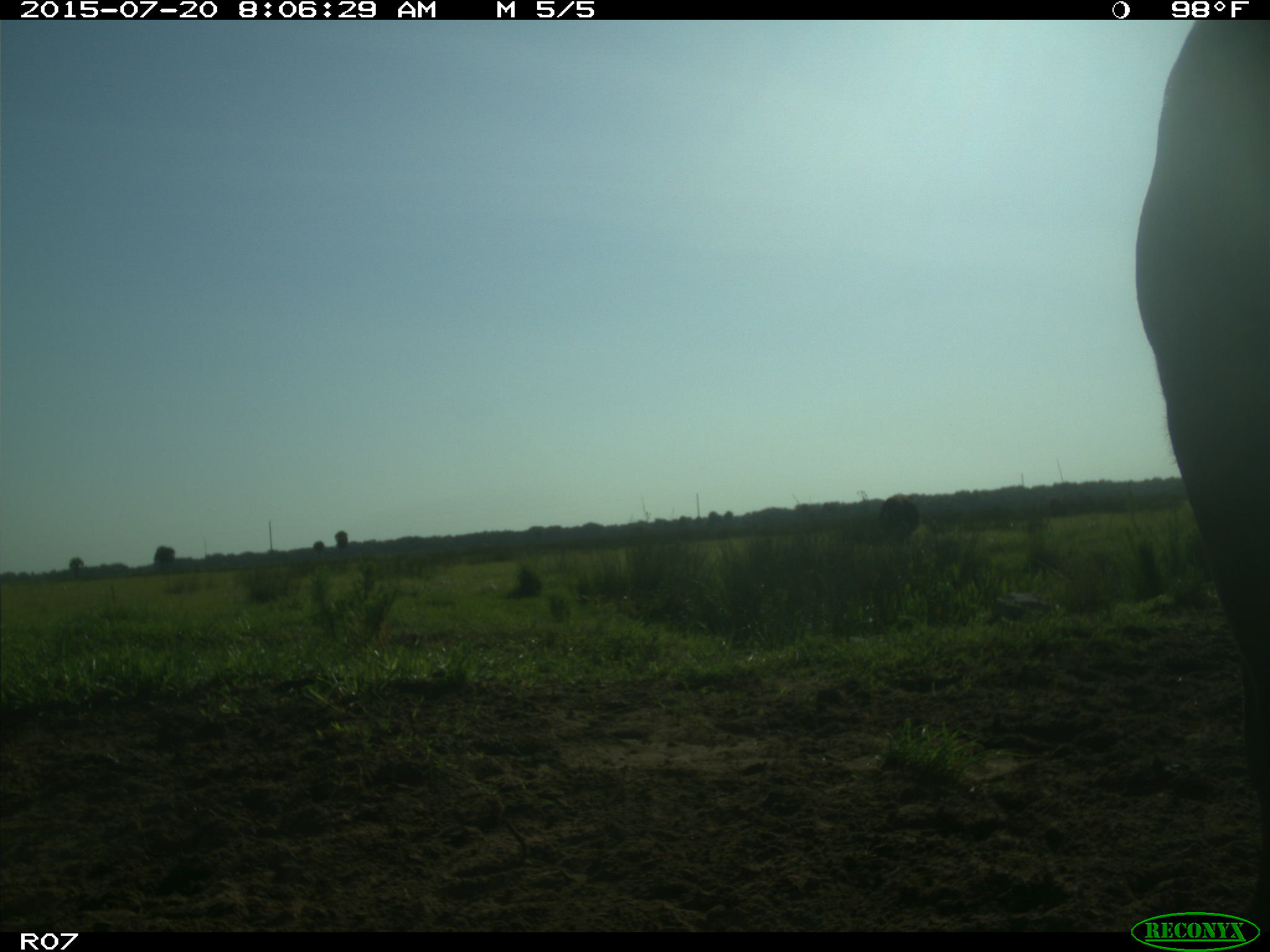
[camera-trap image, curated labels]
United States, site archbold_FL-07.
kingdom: Animalia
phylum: Chordata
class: Mammalia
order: Artiodactyla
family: Bovidae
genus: Bos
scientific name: Bos taurus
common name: domestic cow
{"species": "Bos taurus (domestic cow)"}